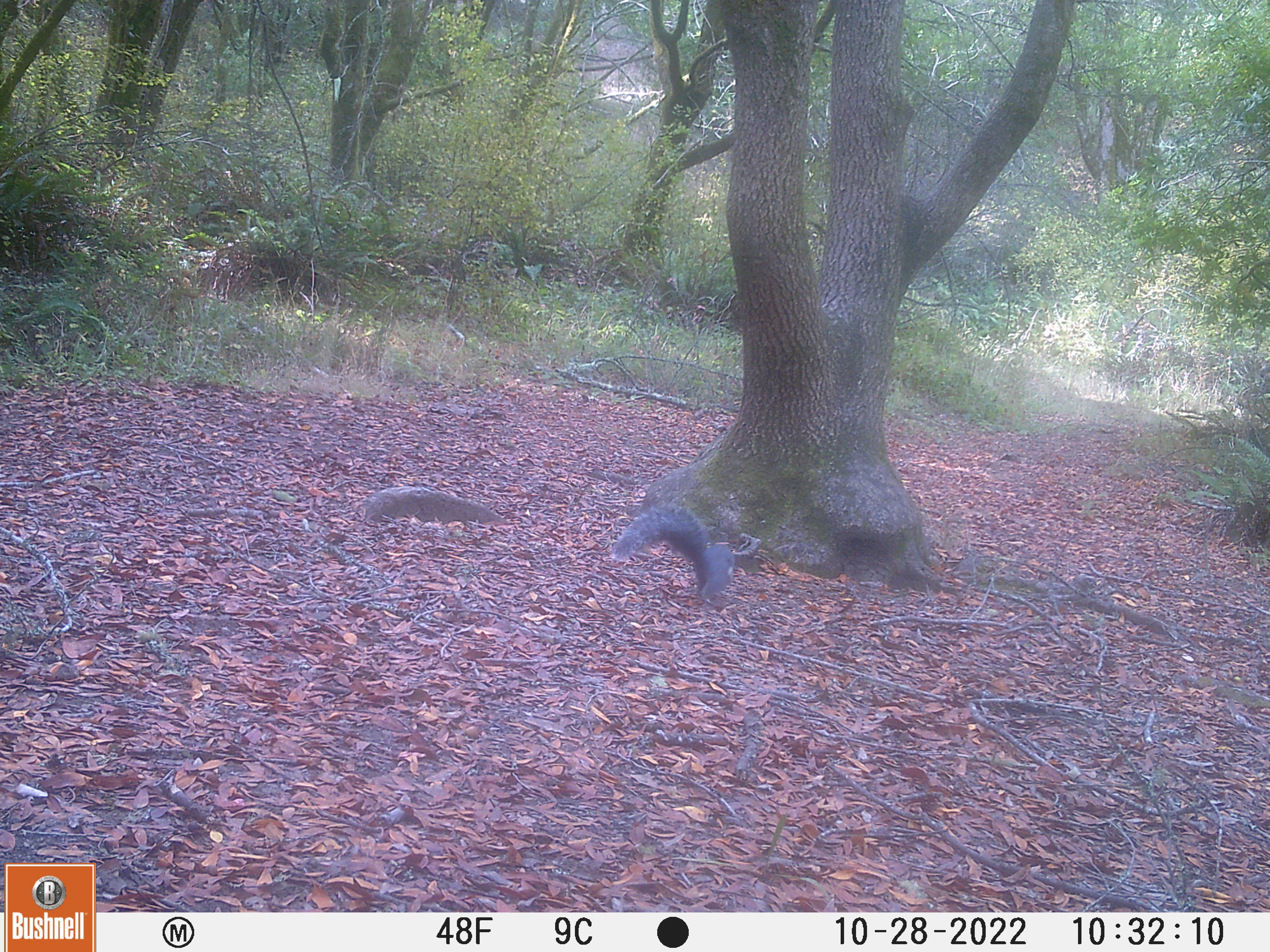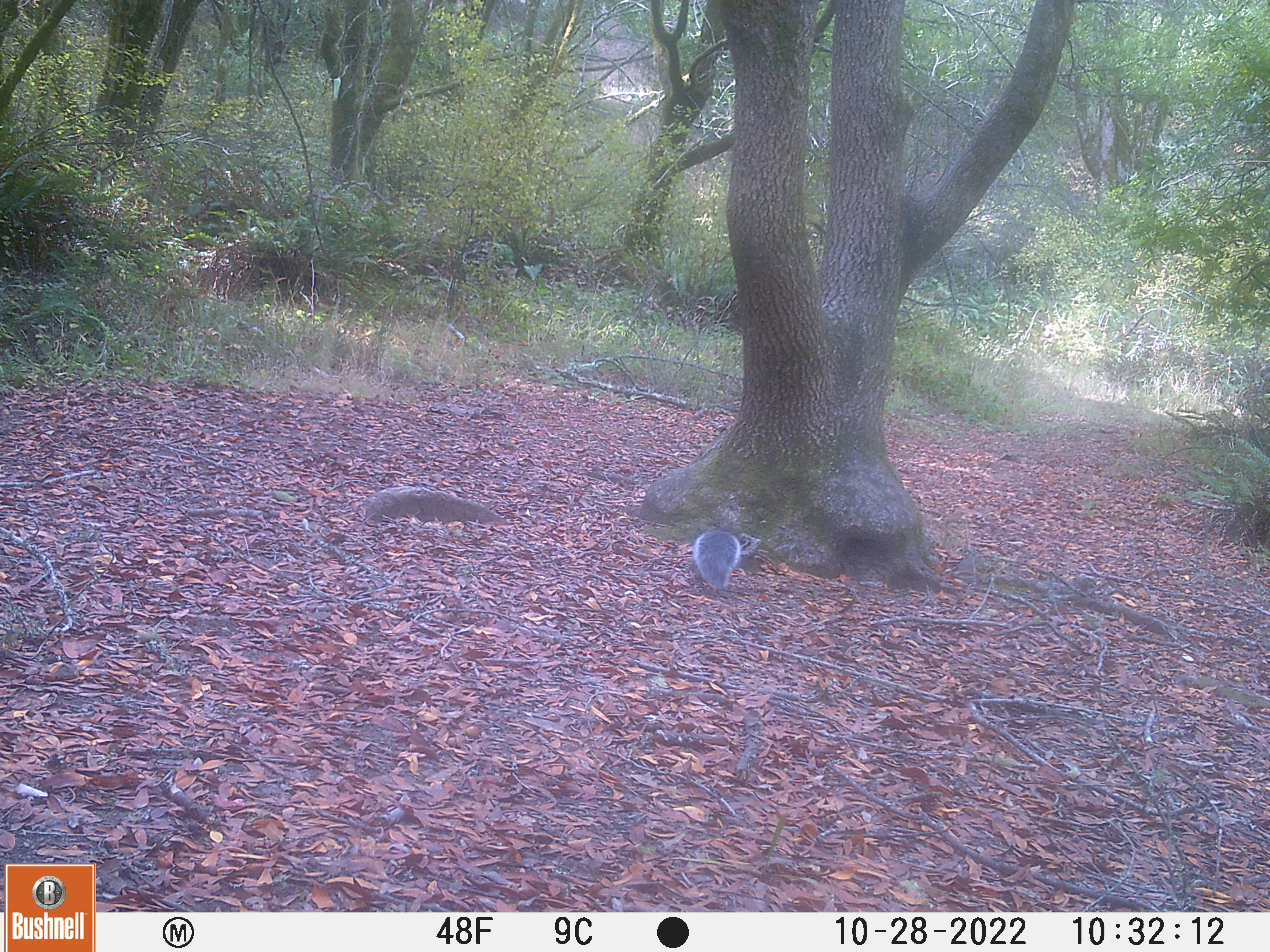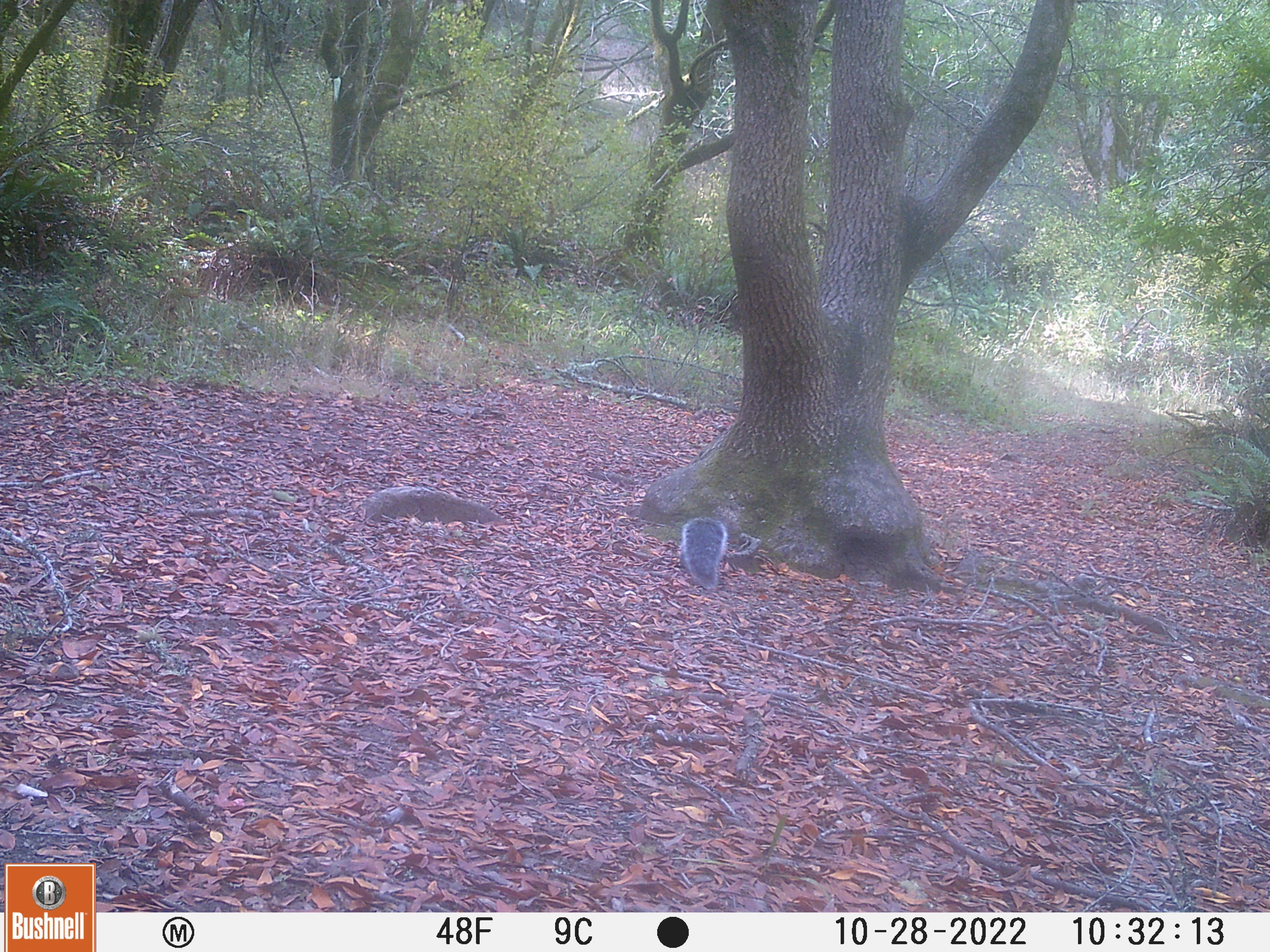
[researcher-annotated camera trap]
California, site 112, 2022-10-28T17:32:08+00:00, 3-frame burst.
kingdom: Animalia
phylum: Chordata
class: Mammalia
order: Rodentia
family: Sciuridae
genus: Sciurus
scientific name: Sciurus griseus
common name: western gray squirrel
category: western grey squirrel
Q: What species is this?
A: Western grey squirrel (western gray squirrel) (Sciurus griseus).